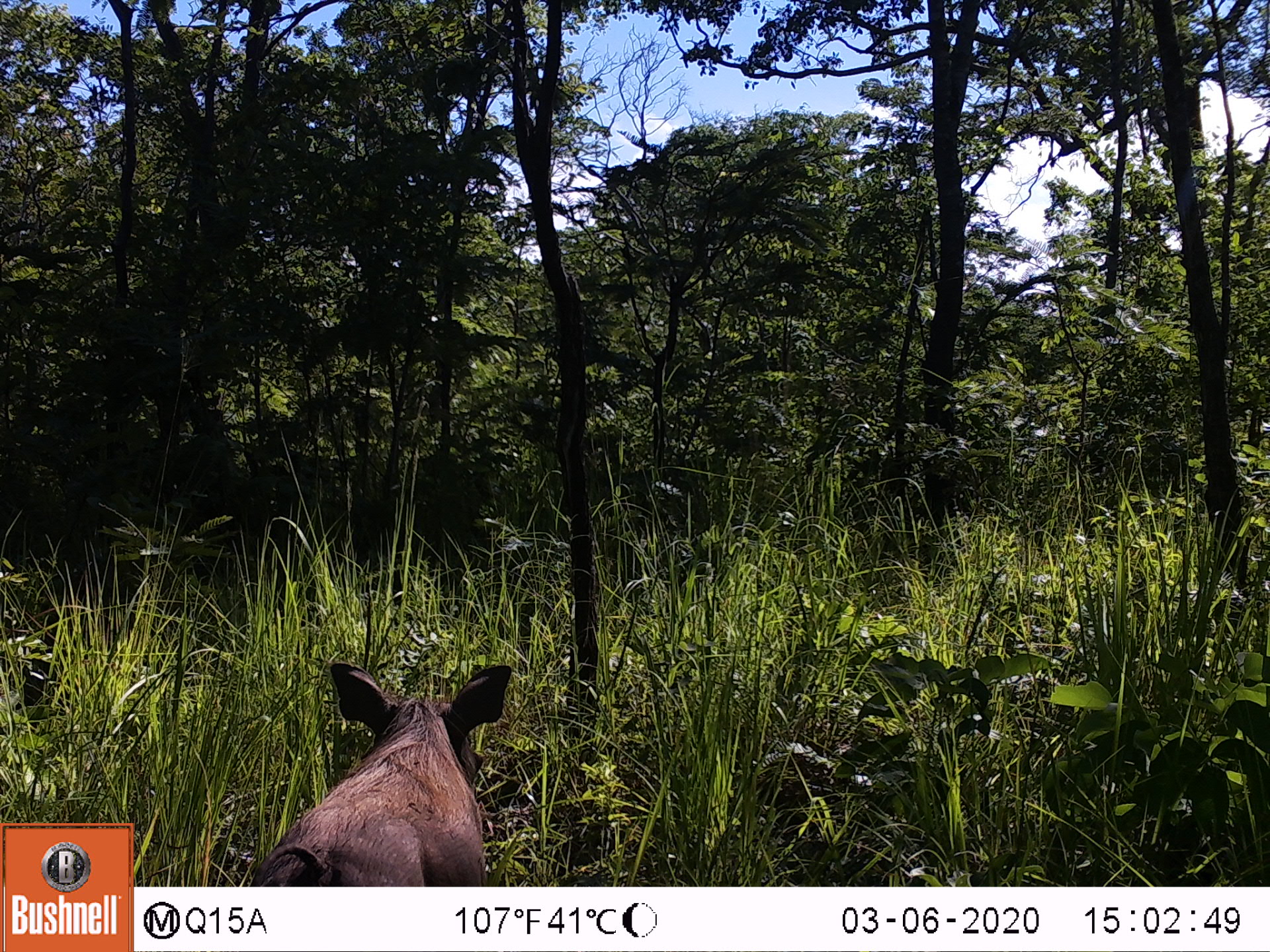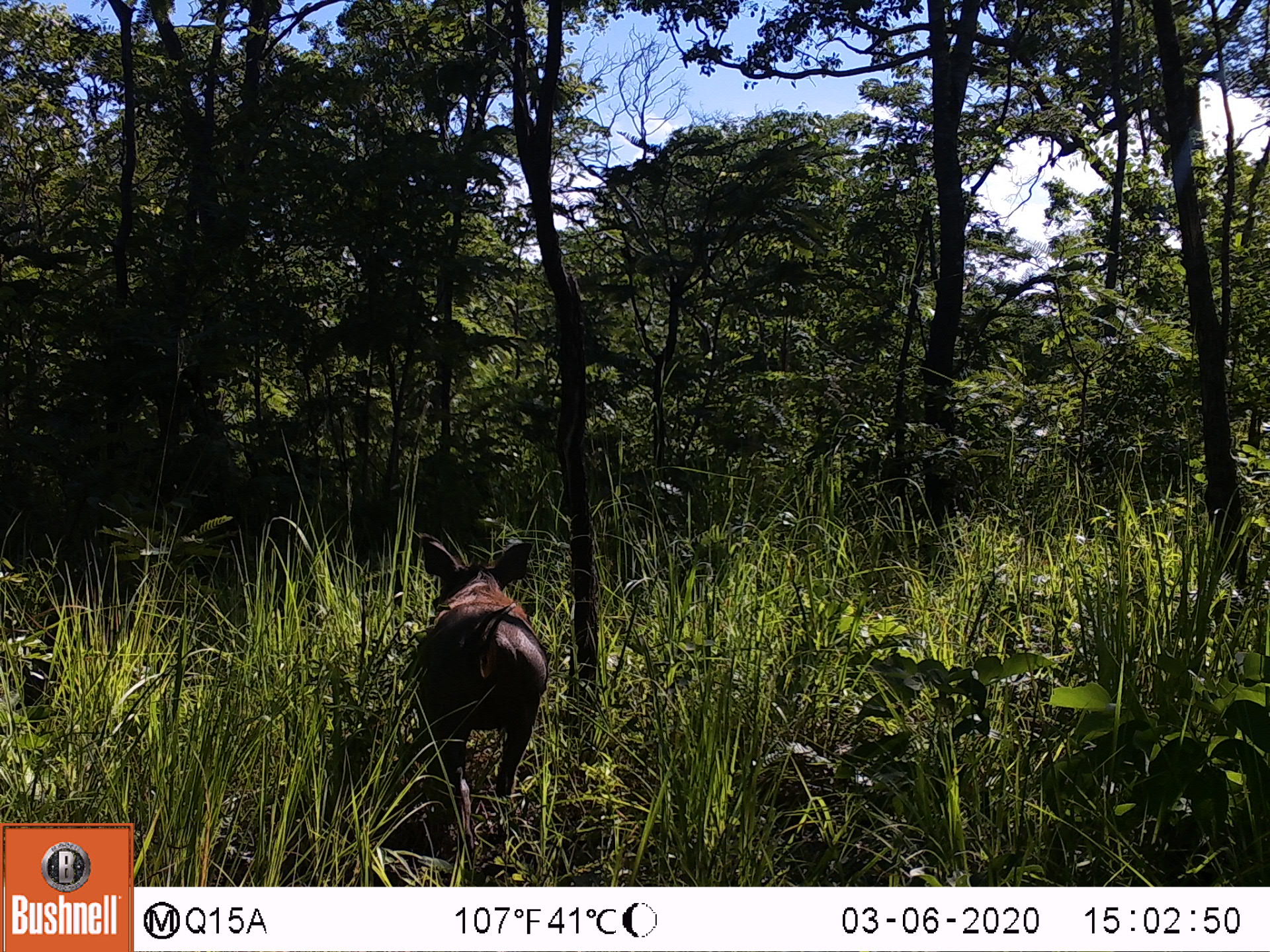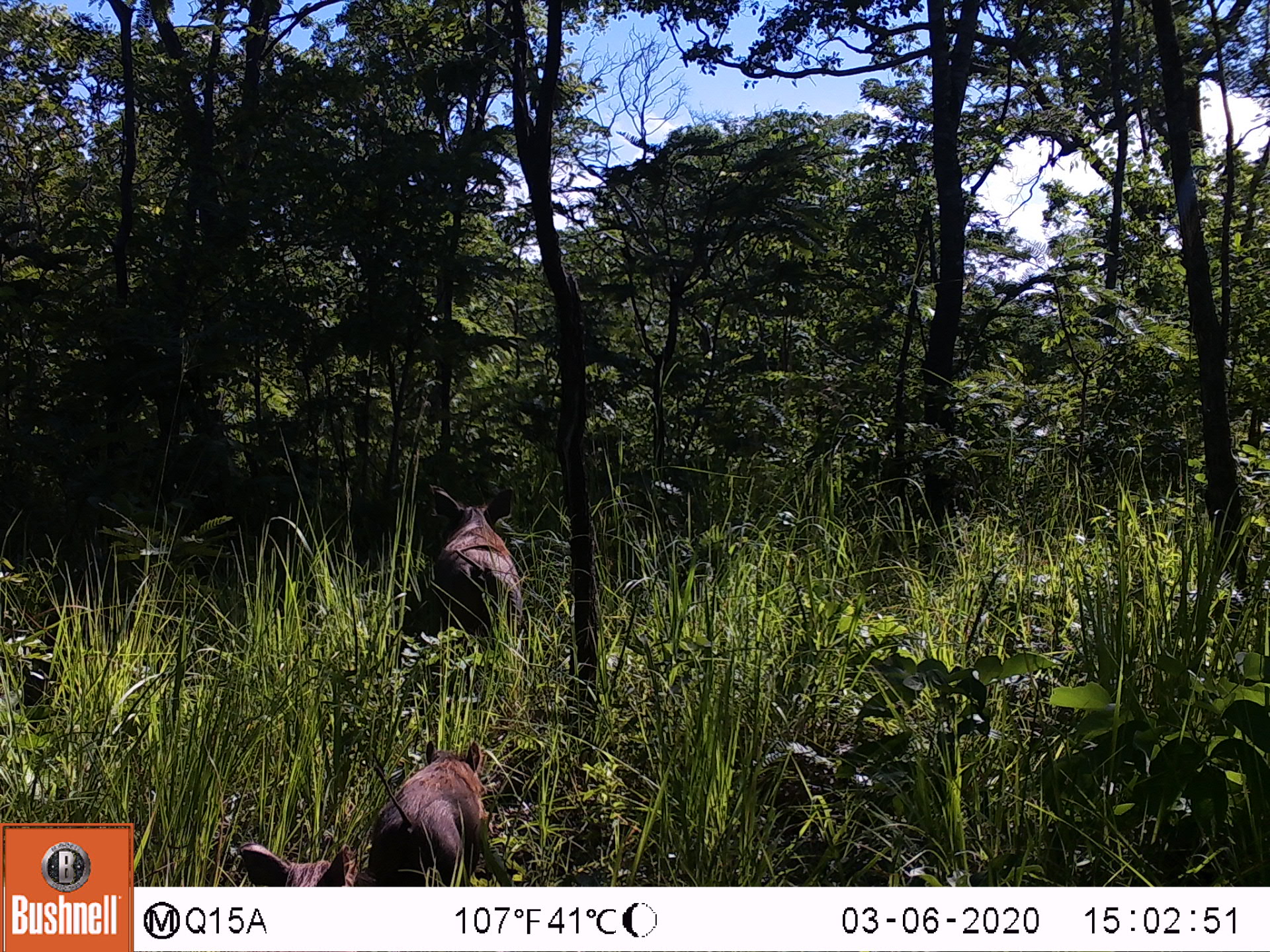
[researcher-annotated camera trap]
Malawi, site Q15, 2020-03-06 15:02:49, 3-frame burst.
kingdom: Animalia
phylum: Chordata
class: Mammalia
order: Artiodactyla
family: Suidae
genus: Phacochoerus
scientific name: Phacochoerus africanus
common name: common warthog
Common warthog (Phacochoerus africanus), count 1.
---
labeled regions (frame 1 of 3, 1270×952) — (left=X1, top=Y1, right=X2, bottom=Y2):
common warthog: (left=241, top=656, right=511, bottom=880)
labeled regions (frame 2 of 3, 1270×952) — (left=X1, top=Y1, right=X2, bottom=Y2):
common warthog: (left=406, top=528, right=551, bottom=838)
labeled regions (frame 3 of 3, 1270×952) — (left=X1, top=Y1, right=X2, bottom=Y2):
common warthog: (left=421, top=476, right=531, bottom=659); (left=361, top=737, right=497, bottom=880); (left=237, top=840, right=352, bottom=885)